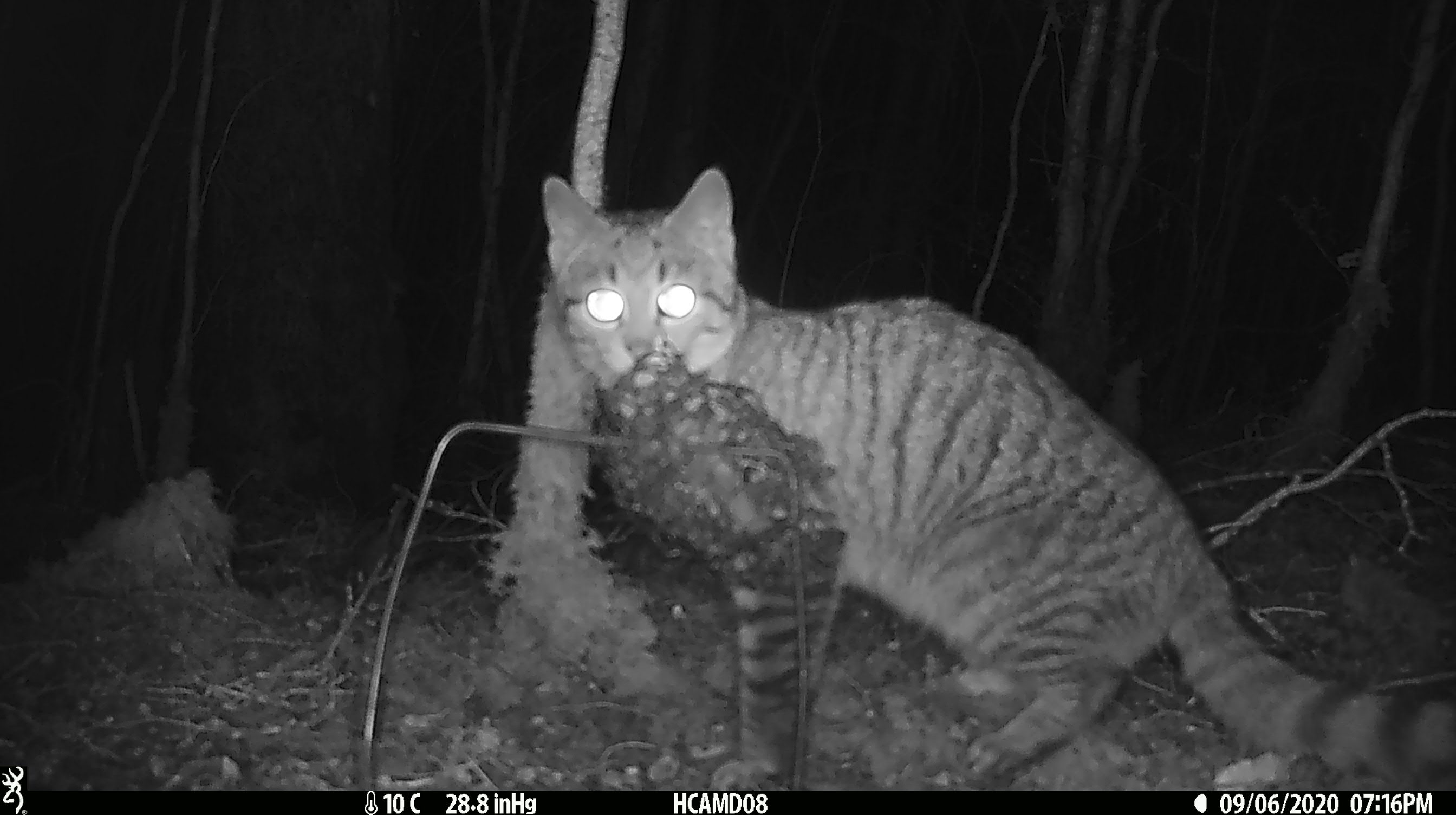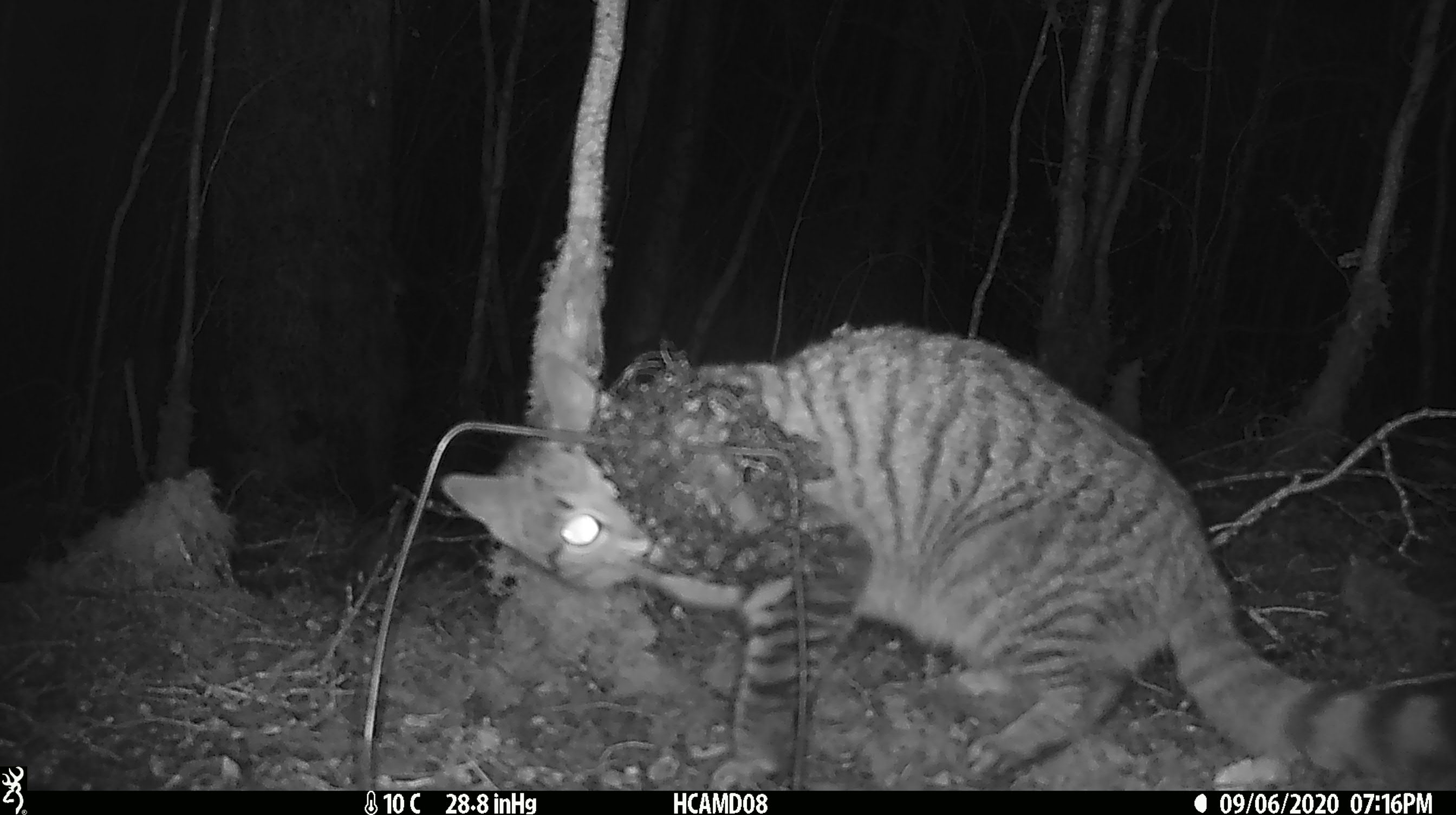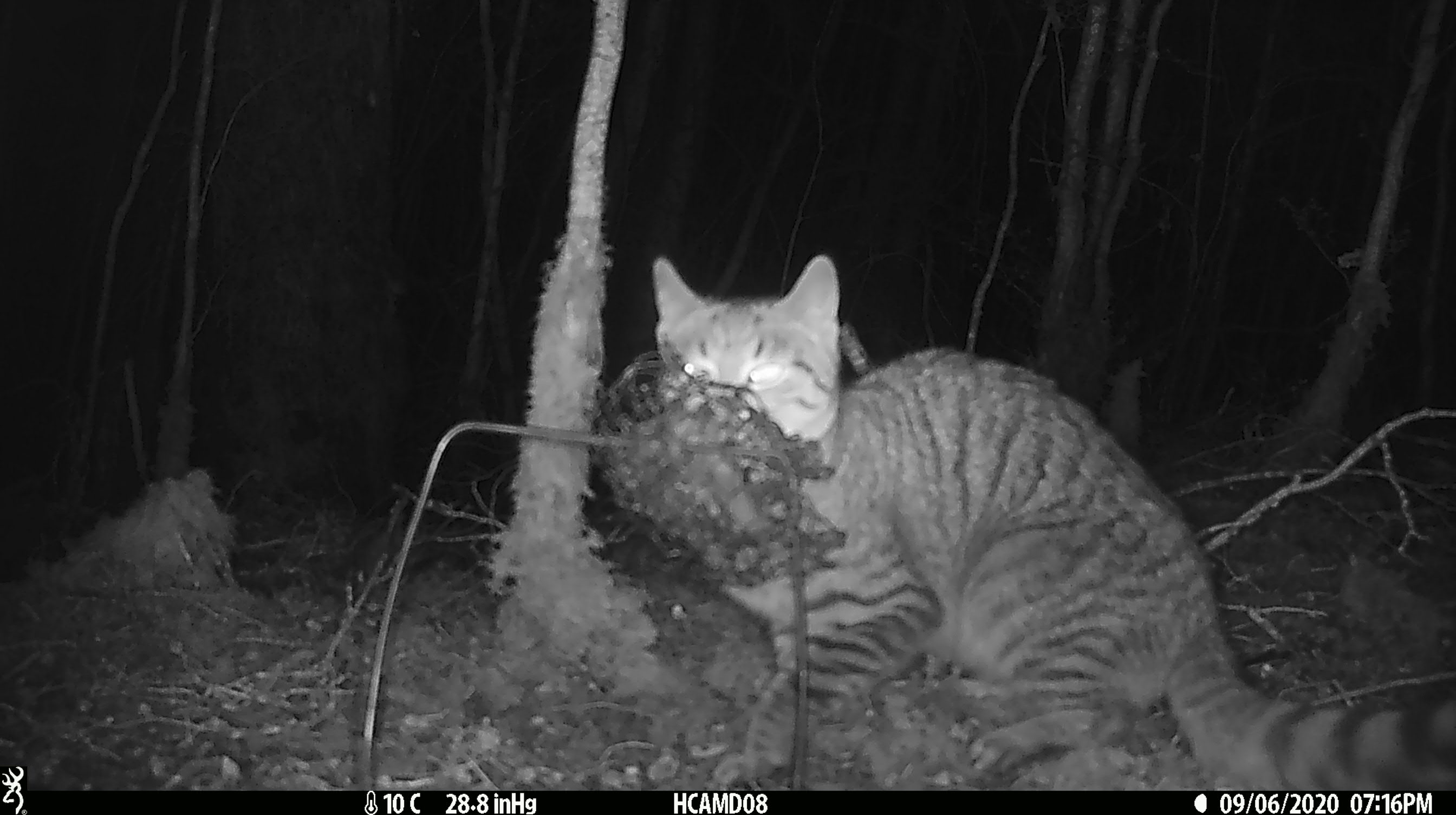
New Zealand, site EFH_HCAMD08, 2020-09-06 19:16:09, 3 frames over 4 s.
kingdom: Animalia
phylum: Chordata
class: Mammalia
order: Carnivora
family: Felidae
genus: Felis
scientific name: Felis catus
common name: domestic cat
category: cat